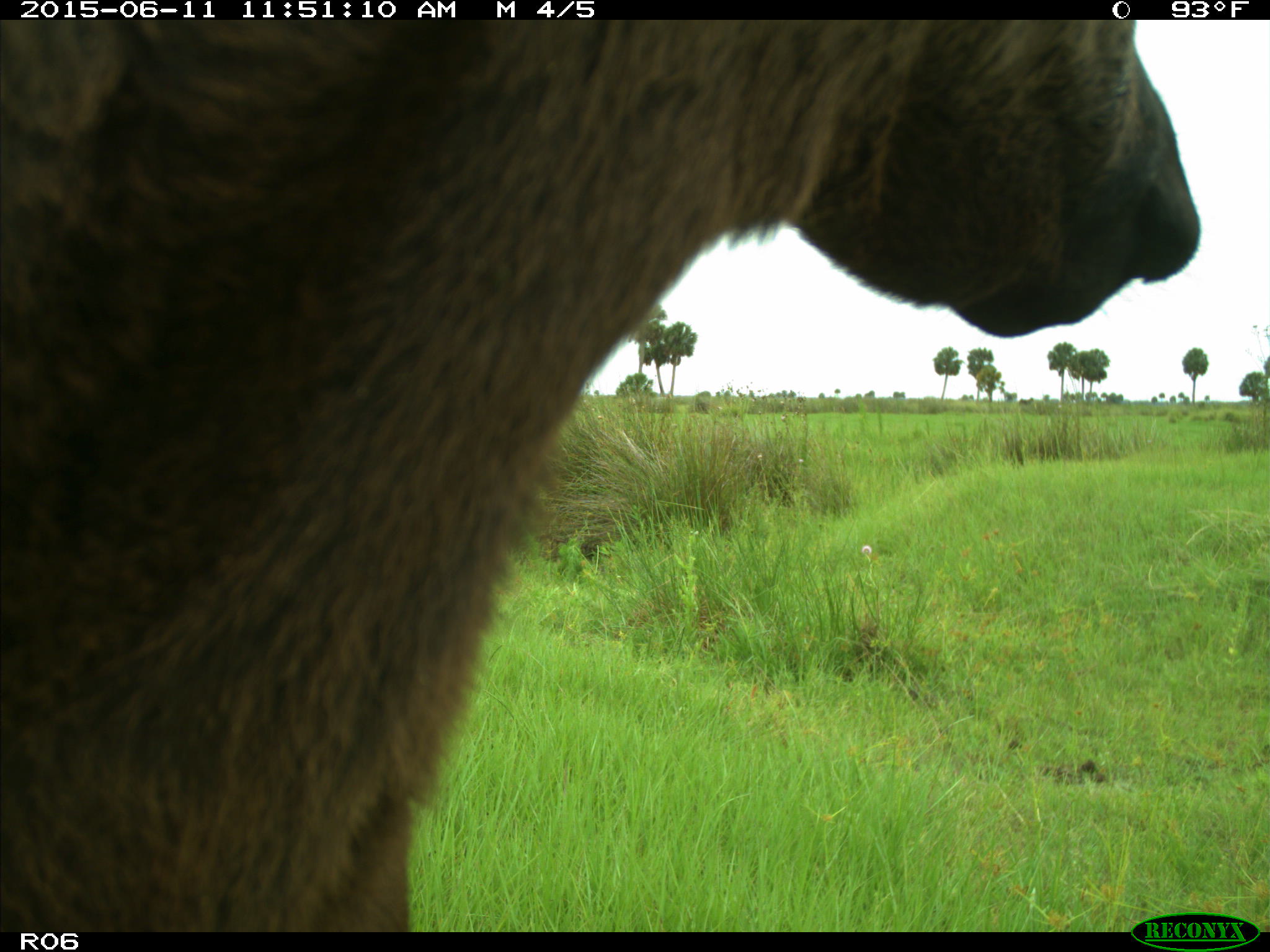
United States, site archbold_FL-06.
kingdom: Animalia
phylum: Chordata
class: Mammalia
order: Artiodactyla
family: Bovidae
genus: Bos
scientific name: Bos taurus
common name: domestic cow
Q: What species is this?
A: Bos taurus (domestic cow).